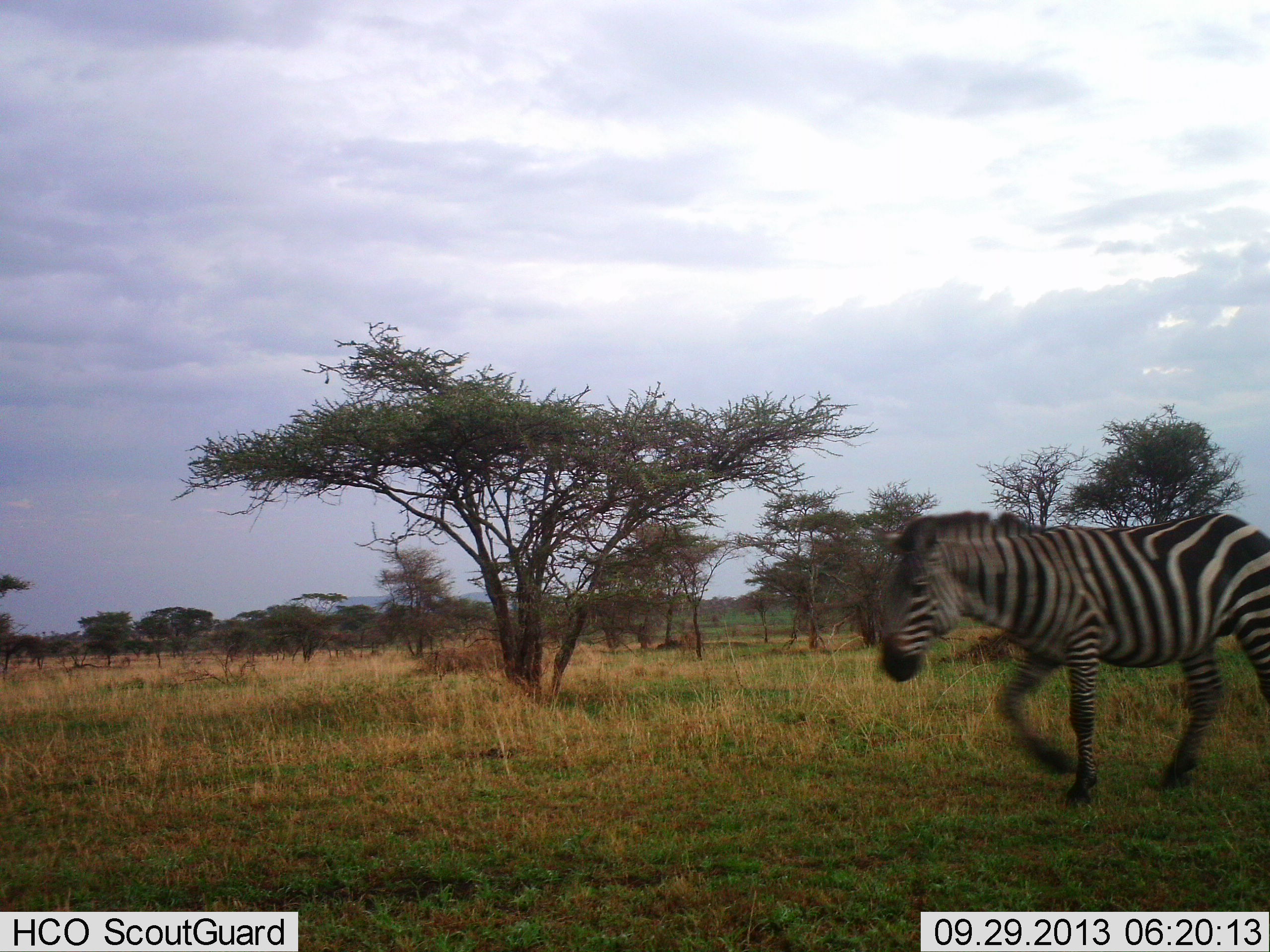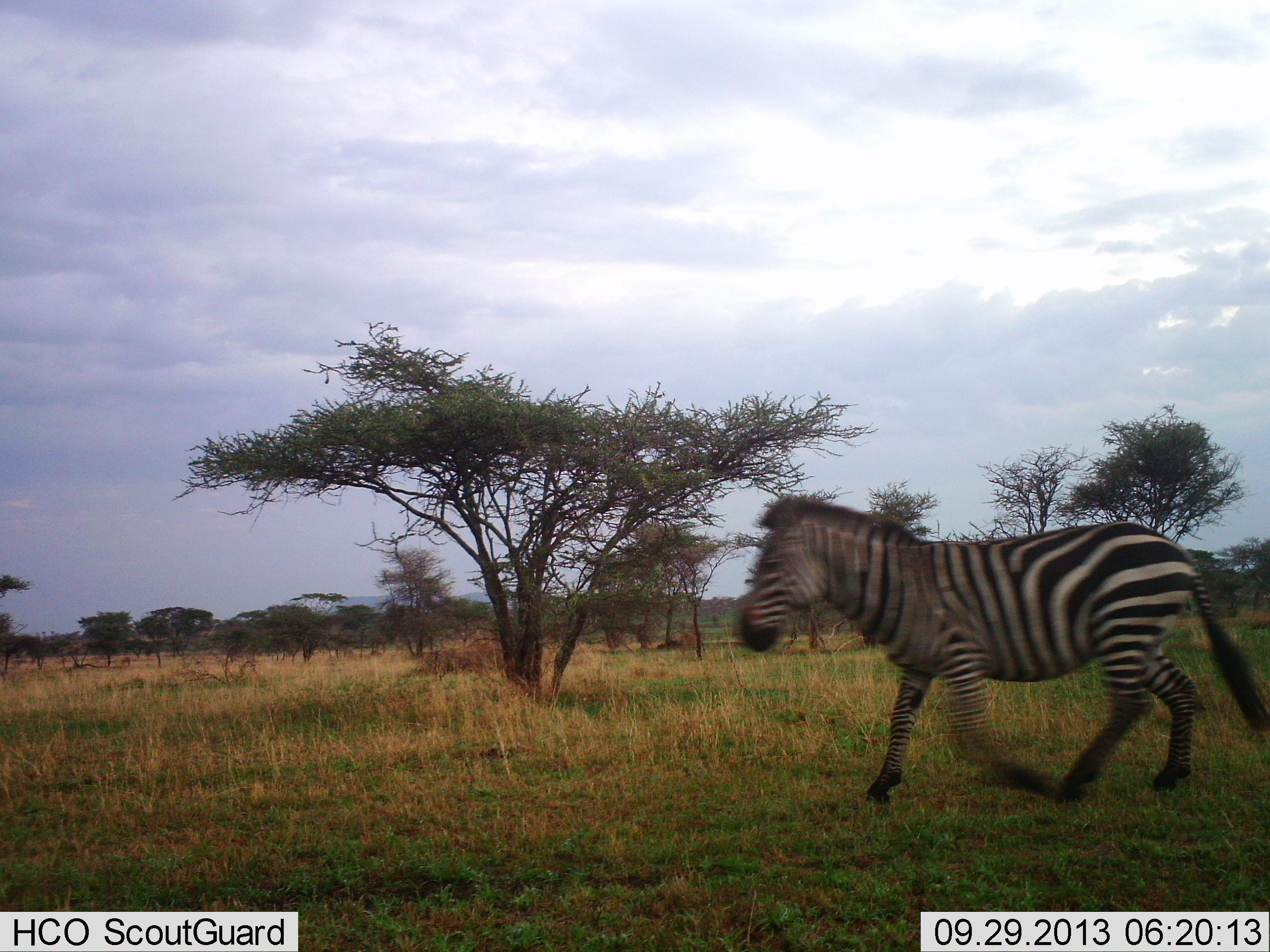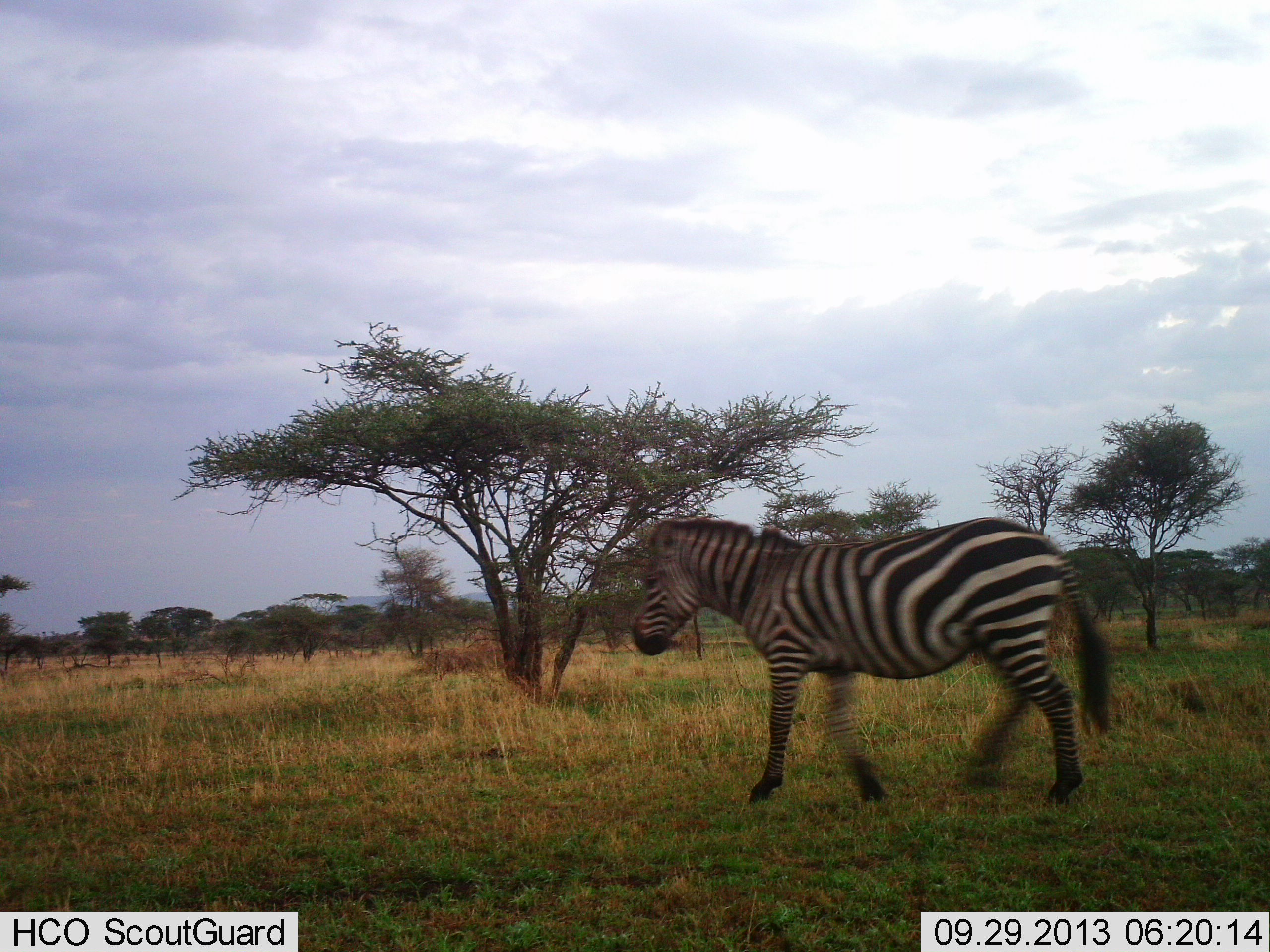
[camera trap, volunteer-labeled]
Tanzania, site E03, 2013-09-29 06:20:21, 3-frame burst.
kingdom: Animalia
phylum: Chordata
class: Mammalia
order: Perissodactyla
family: Equidae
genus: Equus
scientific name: Equus quagga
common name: plains zebra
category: zebra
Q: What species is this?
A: Zebra (plains zebra) (Equus quagga).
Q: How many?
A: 1.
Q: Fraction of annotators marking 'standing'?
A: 3%.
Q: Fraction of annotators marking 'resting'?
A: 0%.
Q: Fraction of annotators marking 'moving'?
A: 97%.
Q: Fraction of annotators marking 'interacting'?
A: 0%.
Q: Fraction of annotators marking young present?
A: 0%.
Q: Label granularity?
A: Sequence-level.